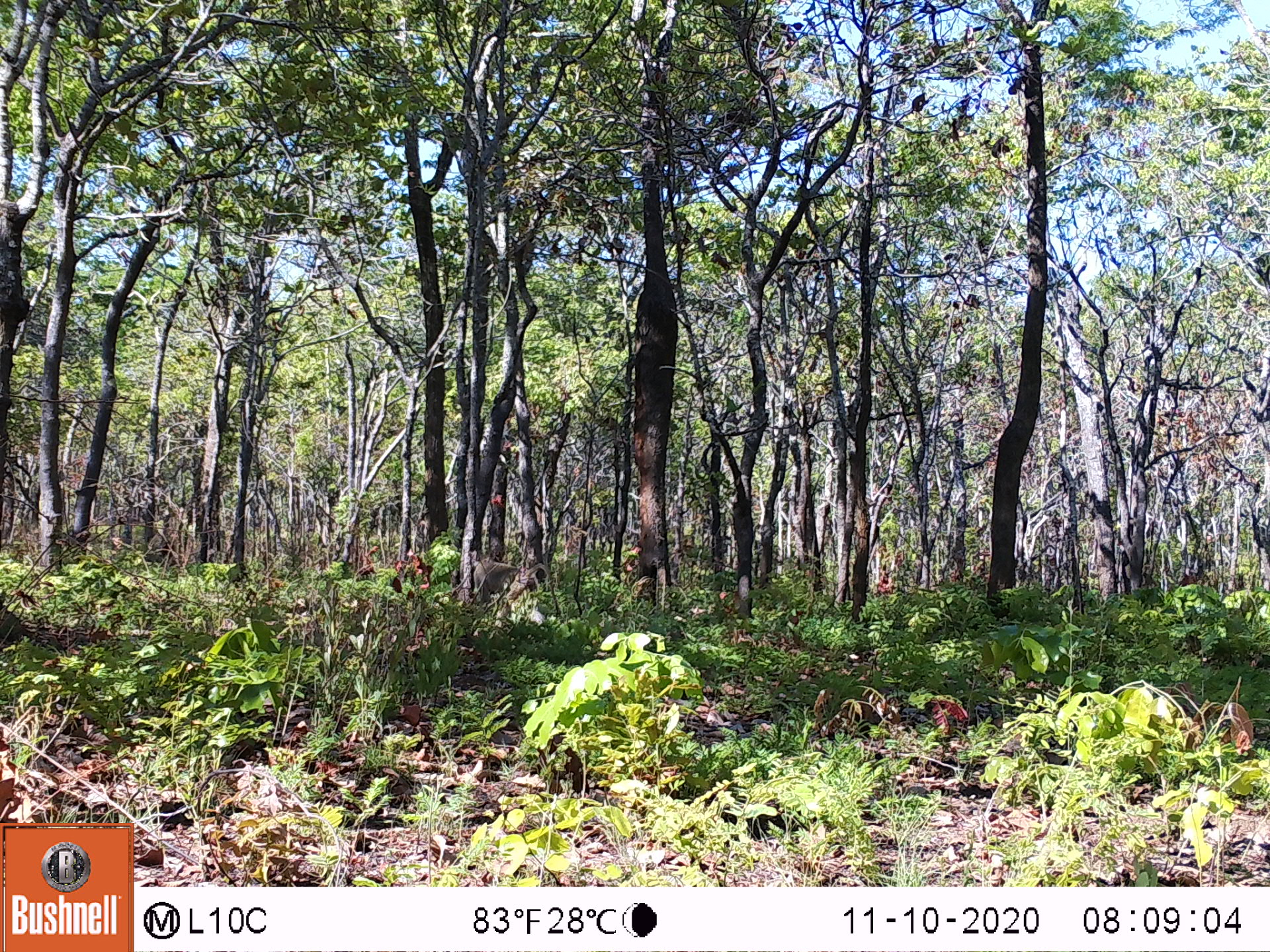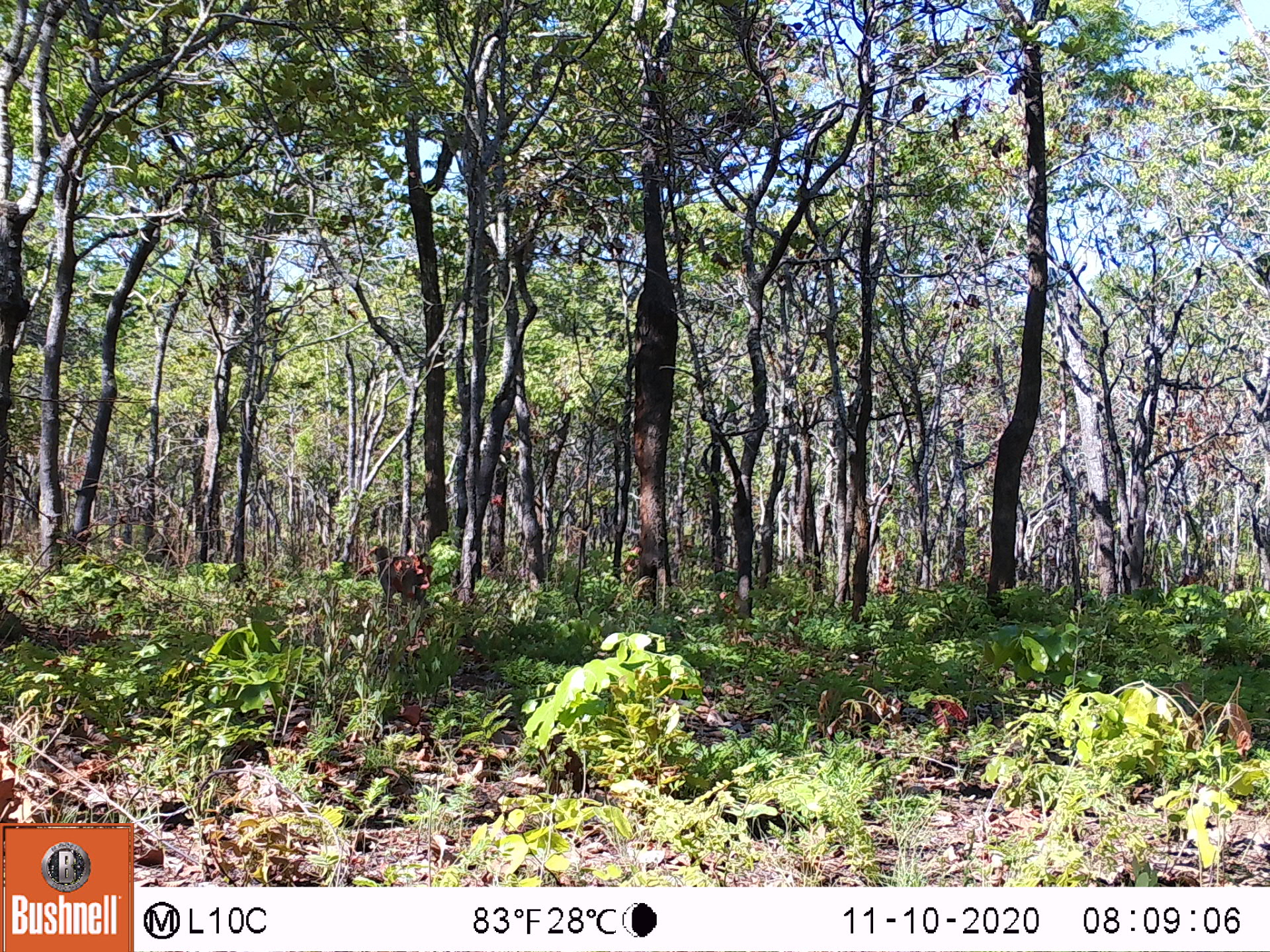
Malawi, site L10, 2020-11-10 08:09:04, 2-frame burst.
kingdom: Animalia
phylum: Chordata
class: Mammalia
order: Primates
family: Cercopithecidae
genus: Papio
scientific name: Papio cynocephalus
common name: yellow baboon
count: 1